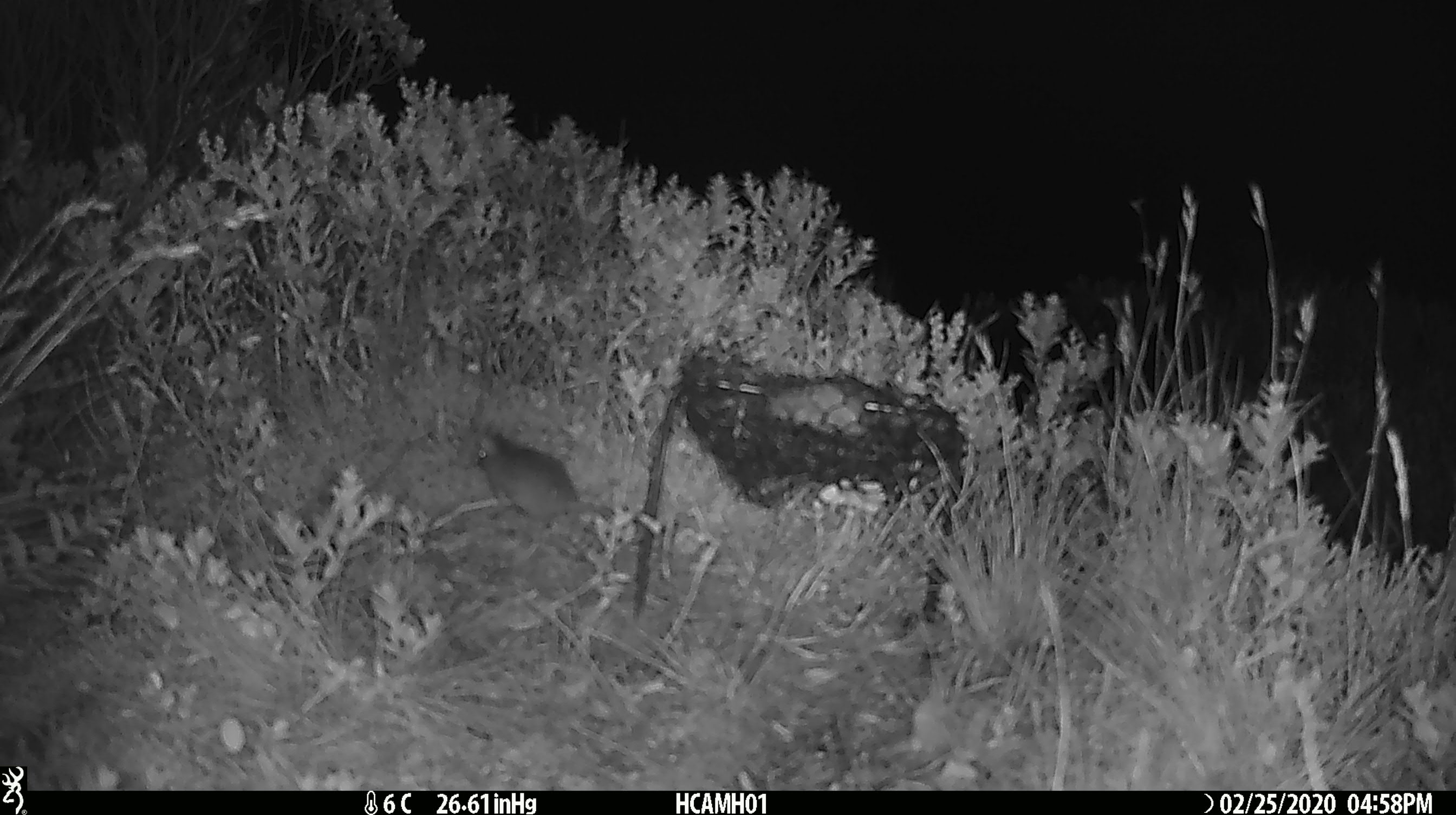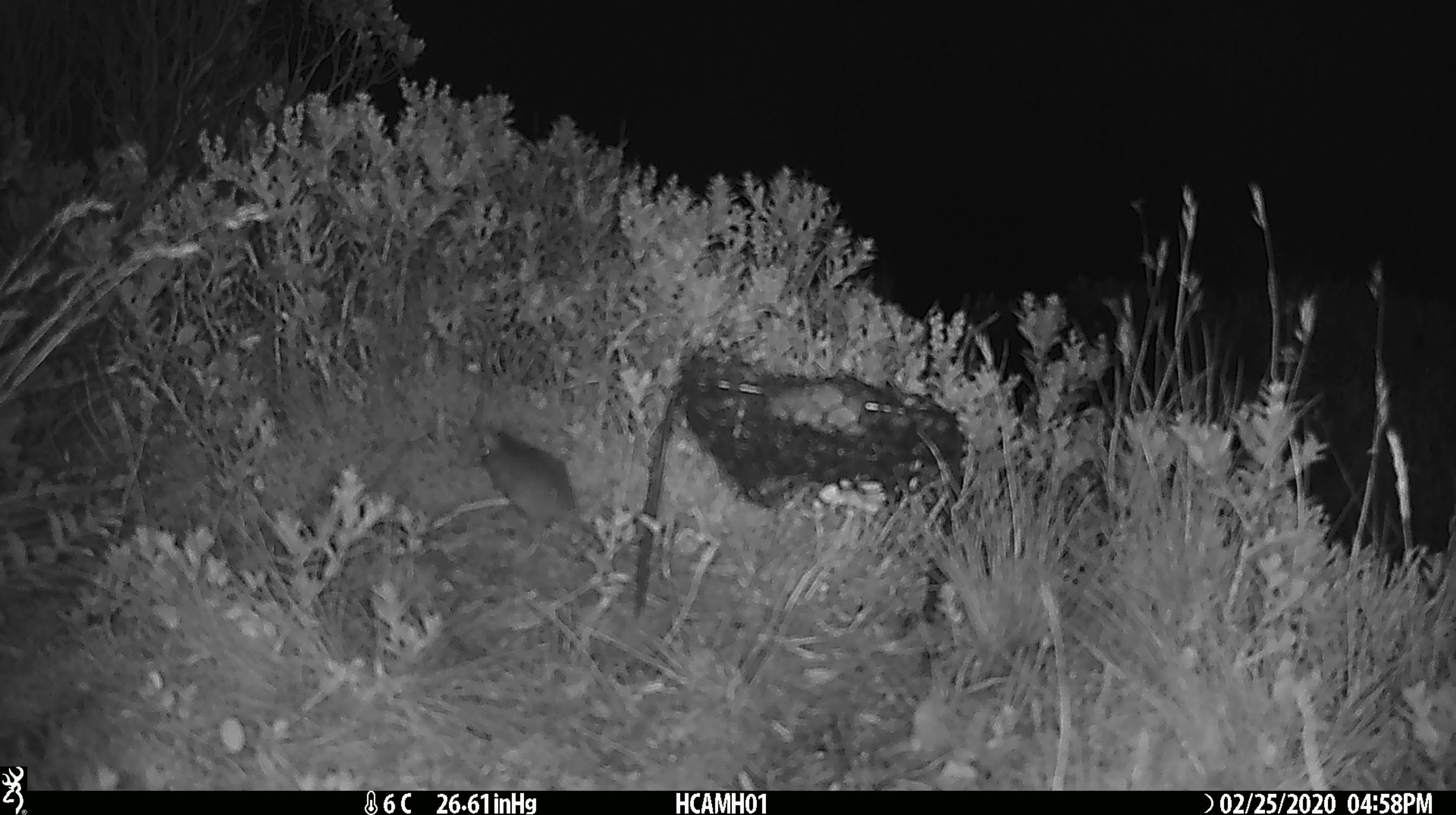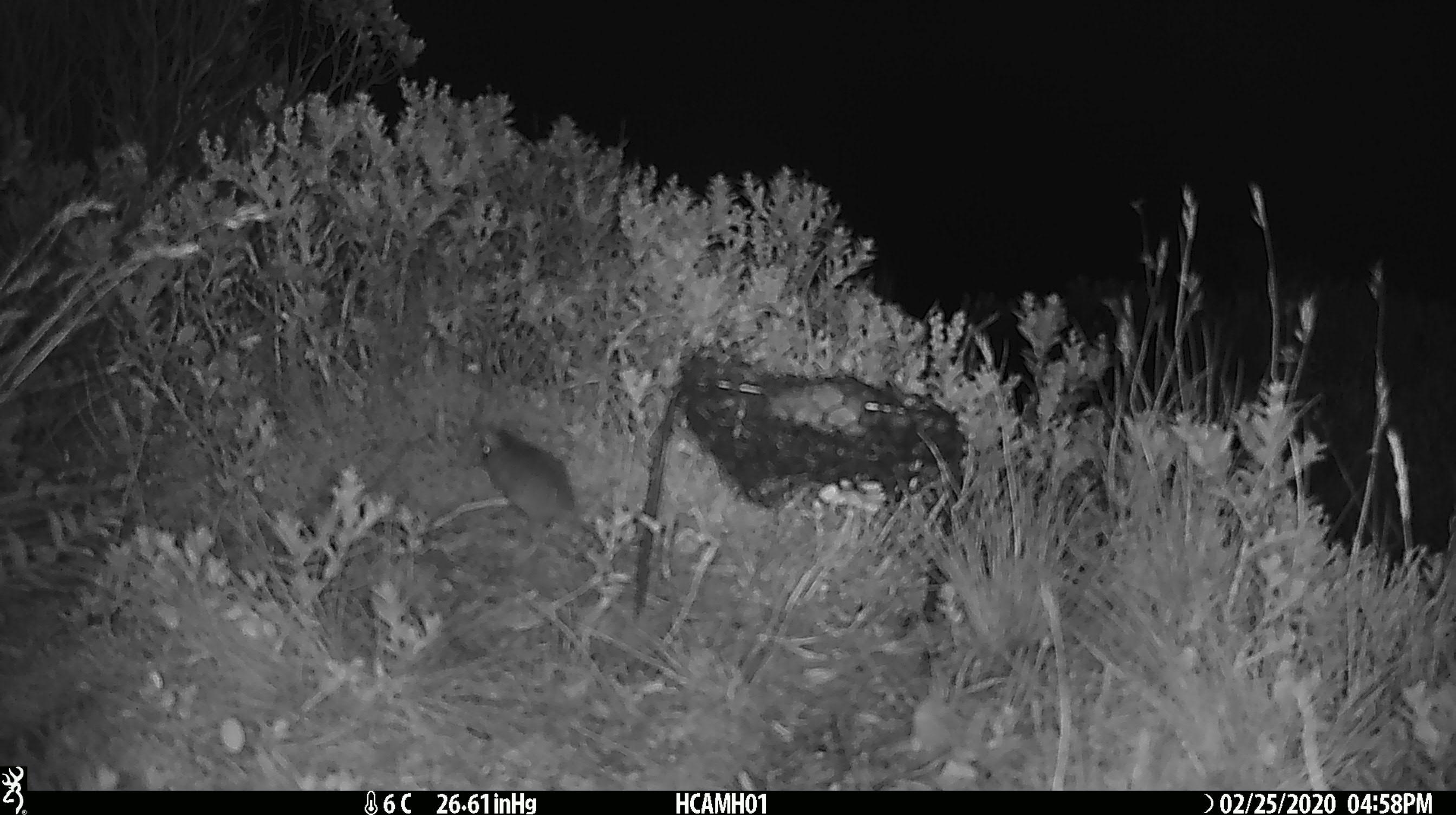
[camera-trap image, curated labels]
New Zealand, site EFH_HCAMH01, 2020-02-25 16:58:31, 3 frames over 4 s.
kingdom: Animalia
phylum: Chordata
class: Mammalia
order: Rodentia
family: Muridae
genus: Mus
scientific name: Mus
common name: mouse